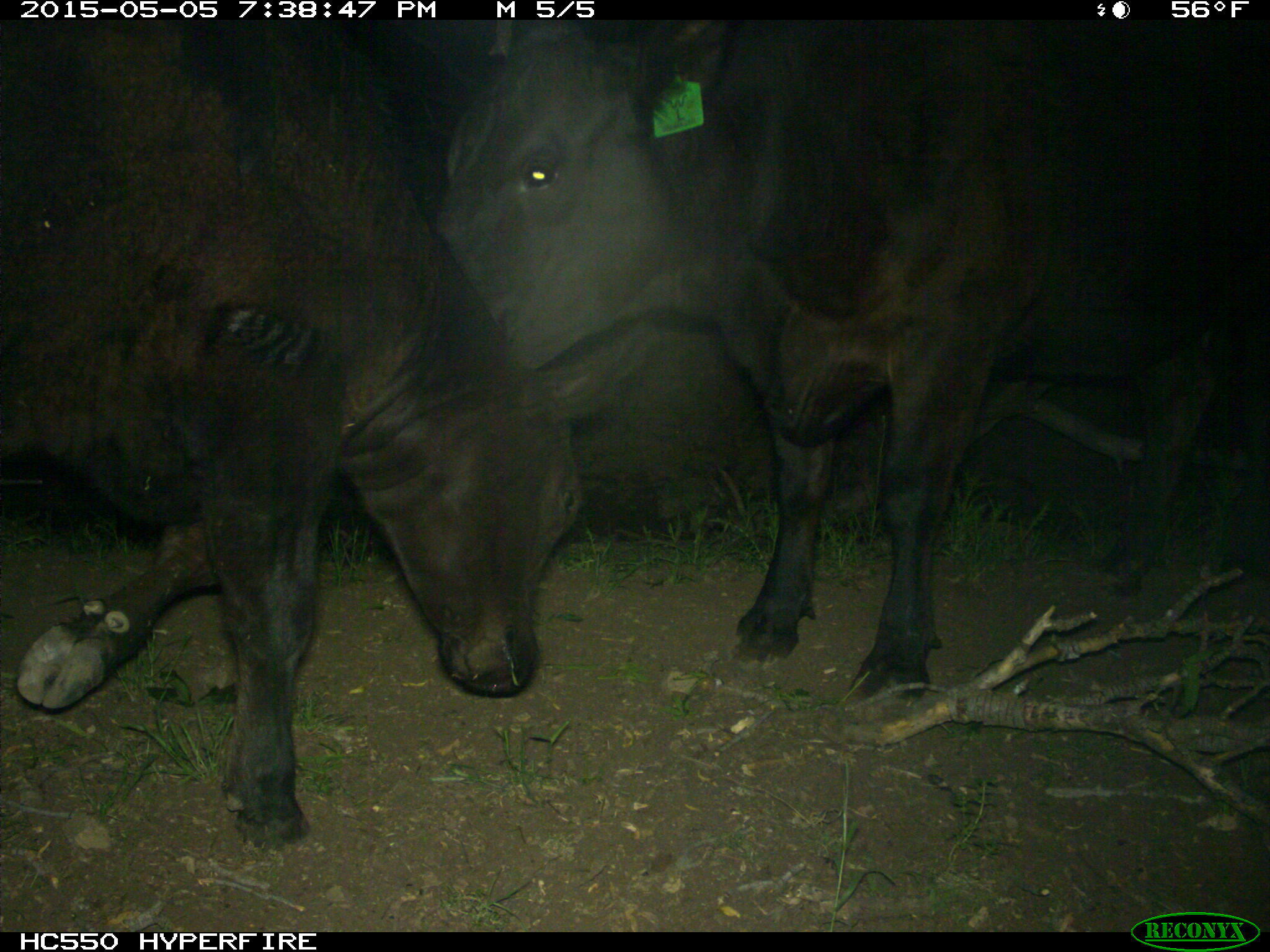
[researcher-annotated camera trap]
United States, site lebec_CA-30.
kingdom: Animalia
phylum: Chordata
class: Mammalia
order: Artiodactyla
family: Bovidae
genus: Bos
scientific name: Bos taurus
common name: domestic cow